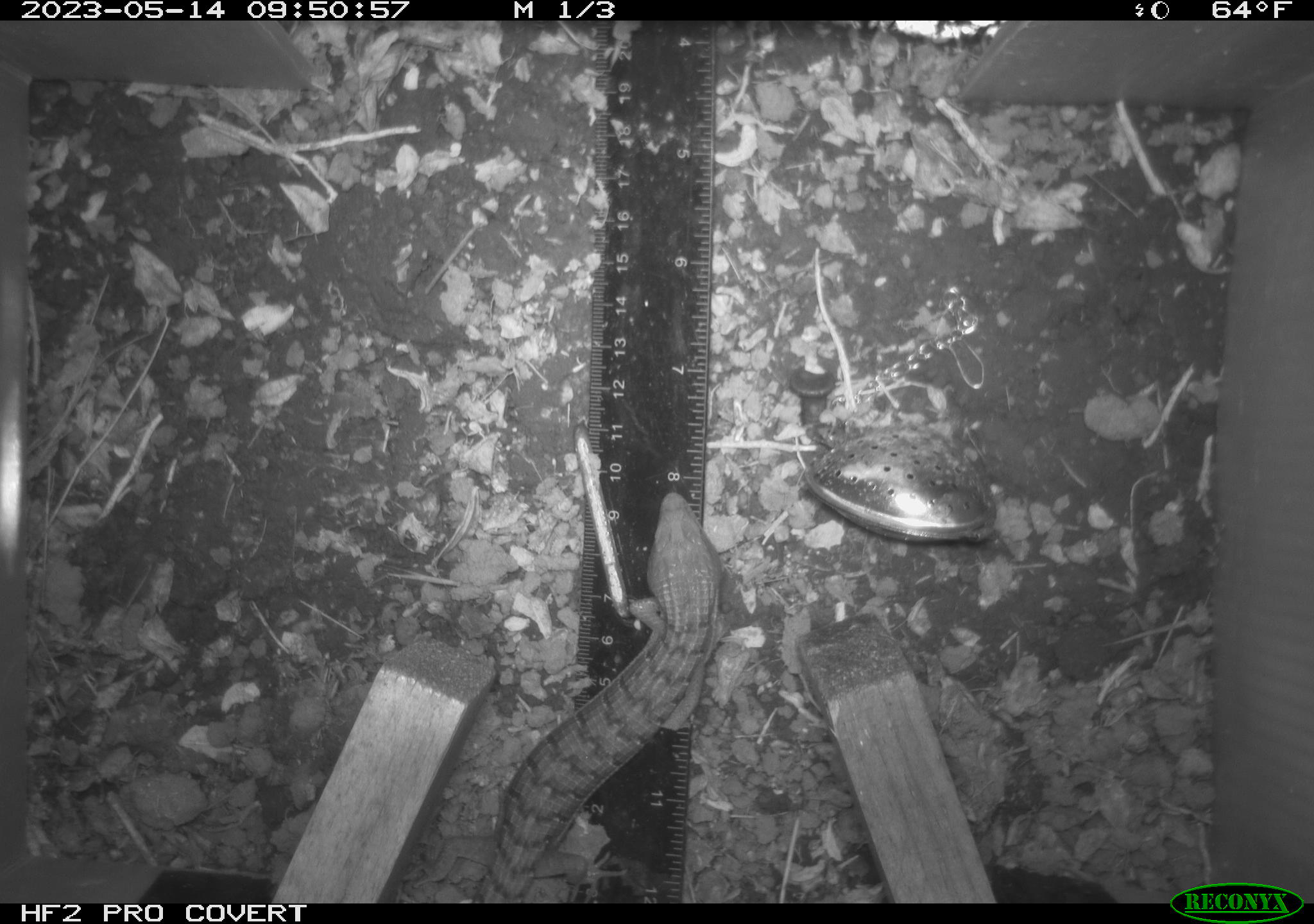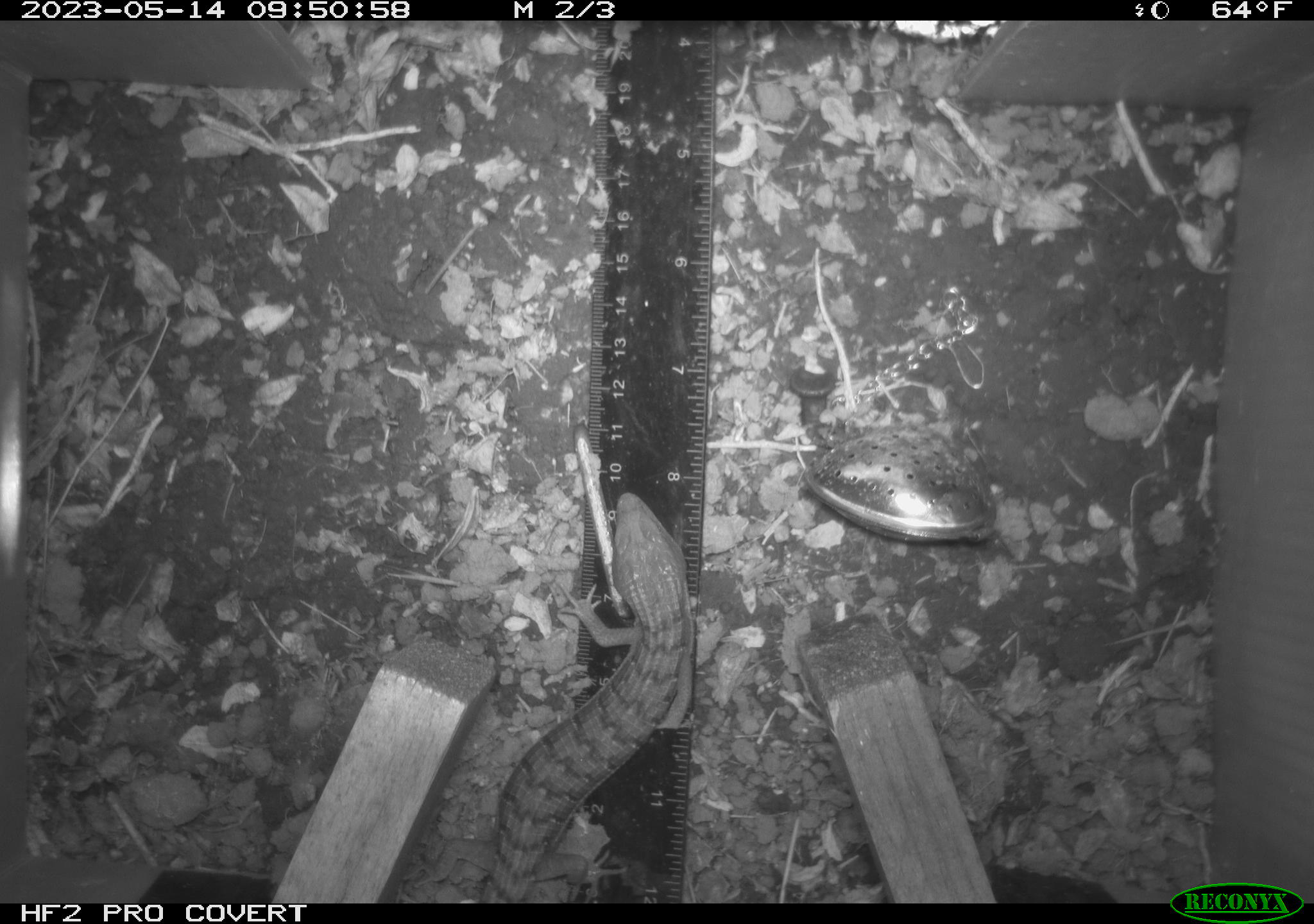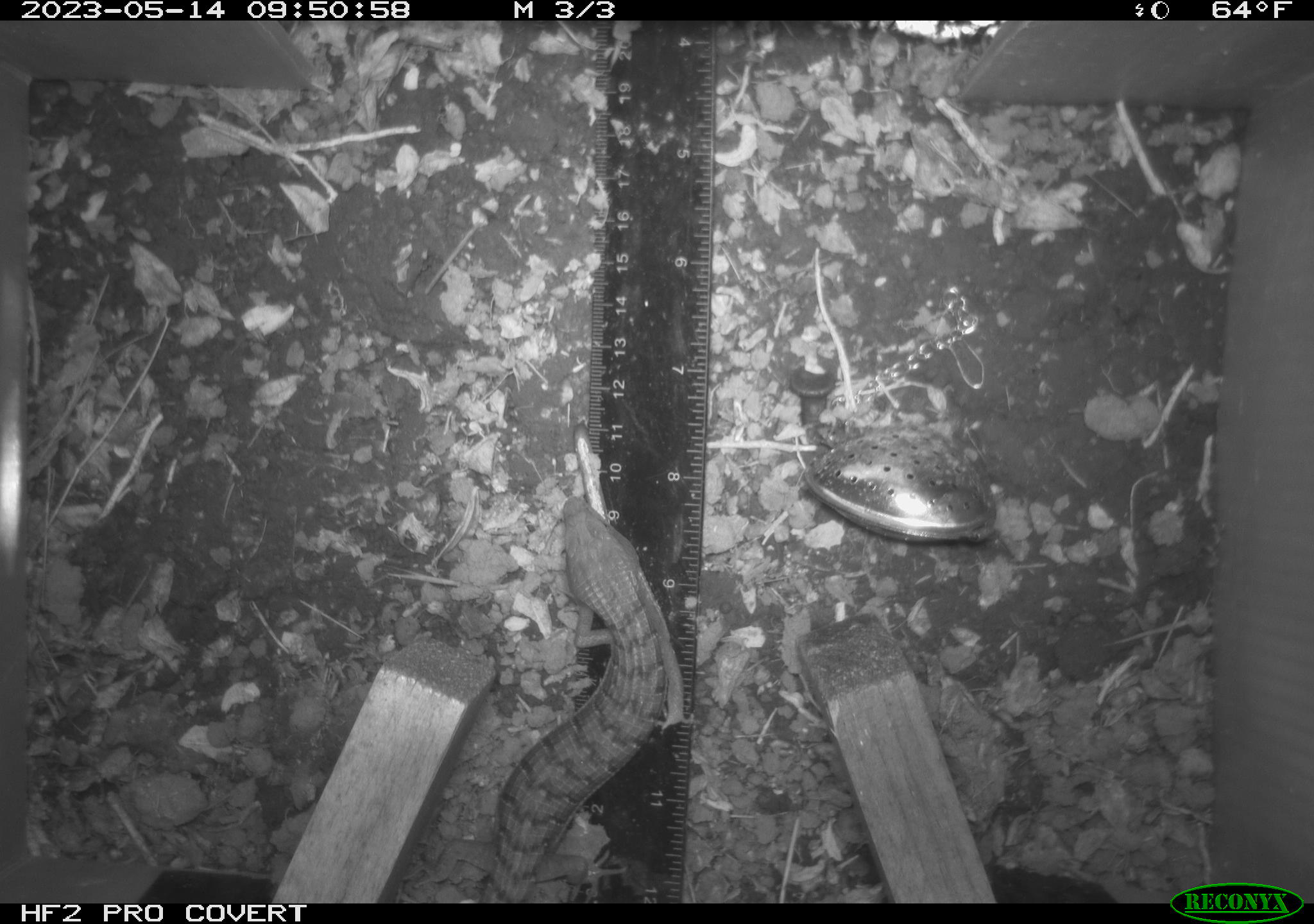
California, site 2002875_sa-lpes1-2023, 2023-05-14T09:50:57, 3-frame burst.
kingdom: Animalia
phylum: Chordata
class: Reptilia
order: Squamata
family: Anguidae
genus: Elgaria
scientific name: Elgaria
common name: alligator lizards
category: elgaria species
Elgaria species (alligator lizards) (Elgaria).